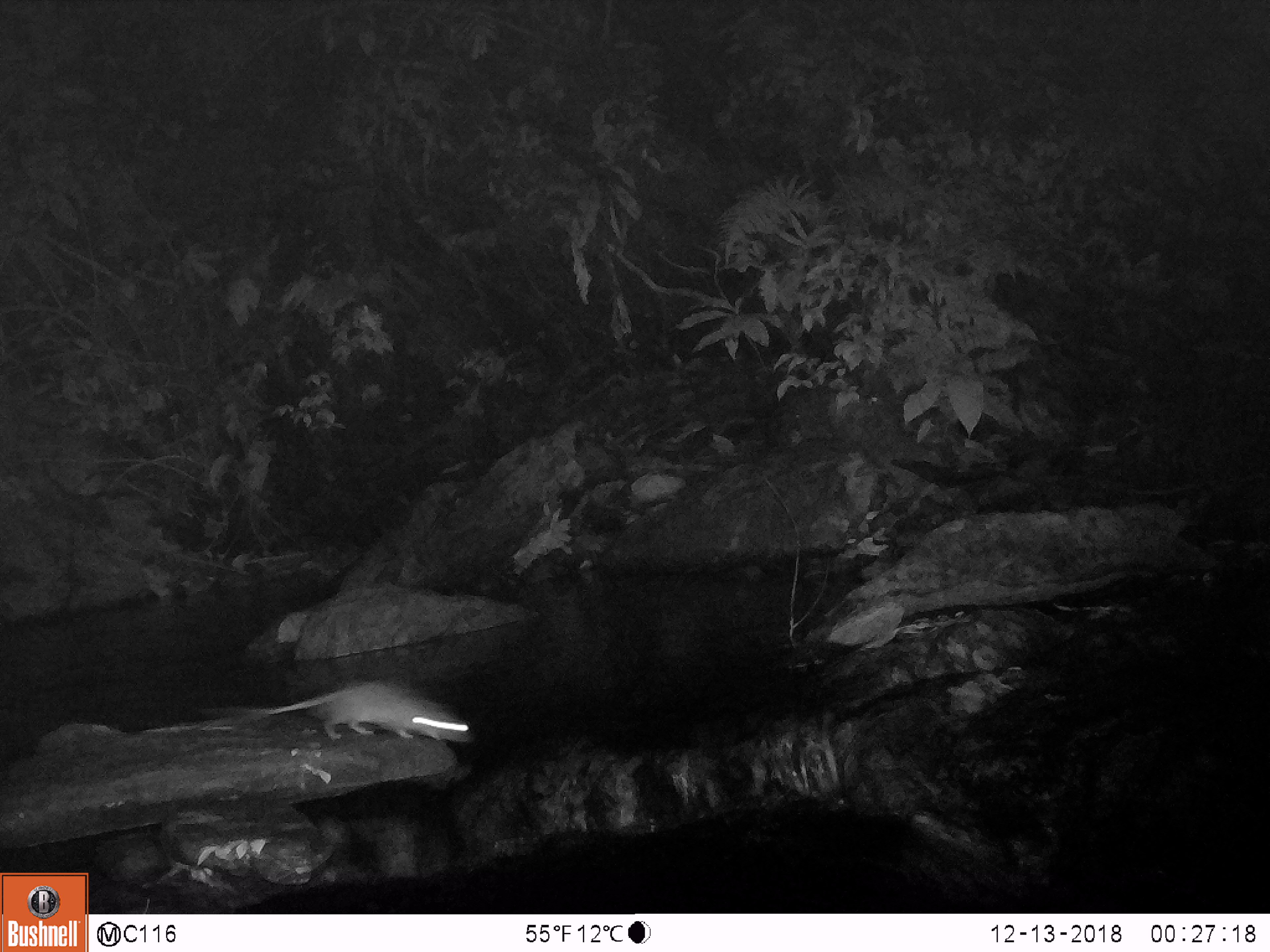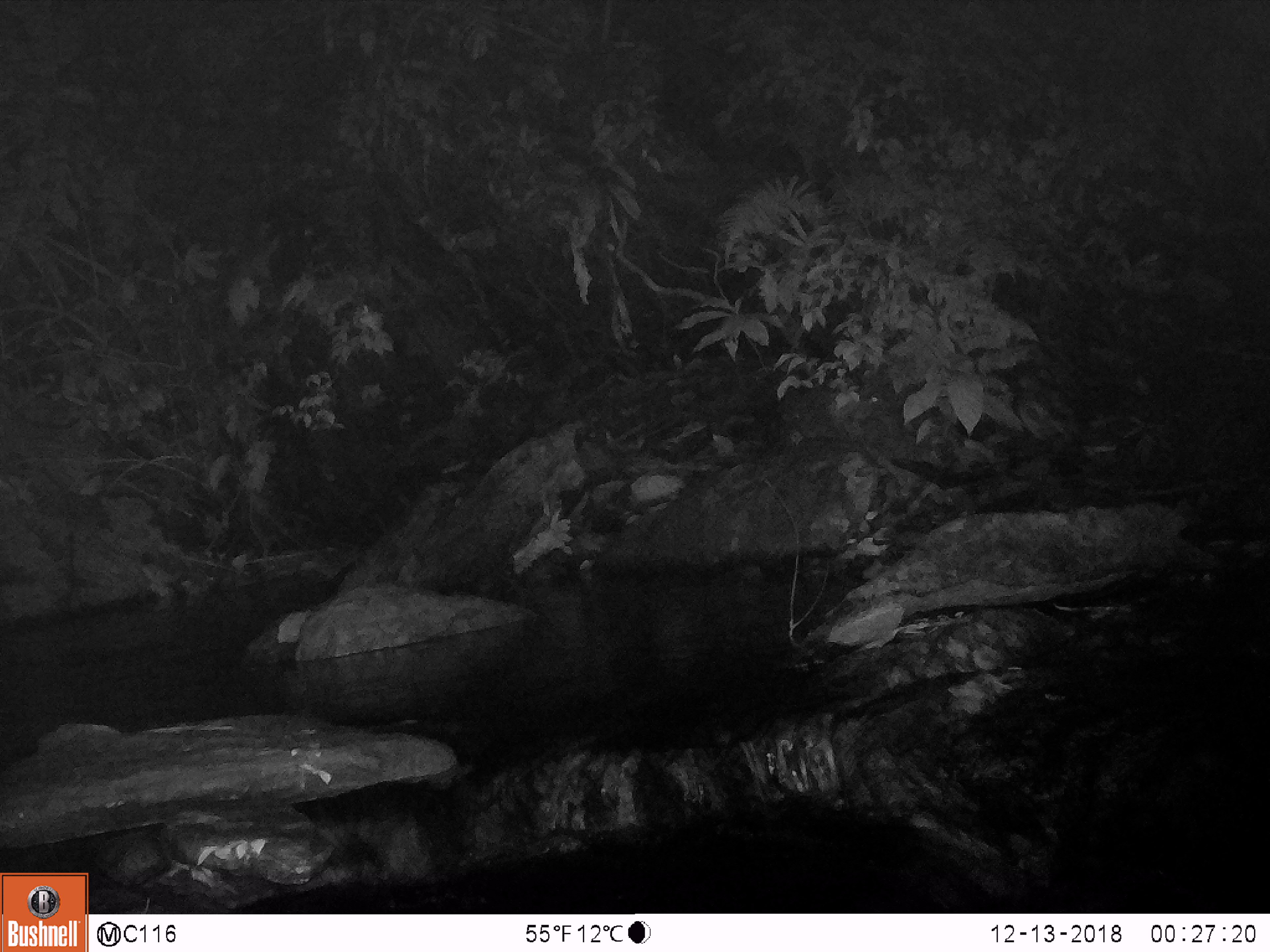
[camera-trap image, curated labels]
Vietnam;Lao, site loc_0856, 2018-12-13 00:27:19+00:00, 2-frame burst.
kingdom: Animalia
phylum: Chordata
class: Mammalia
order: Rodentia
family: Muridae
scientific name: Muridae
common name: old-world mice and rats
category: unidentified murid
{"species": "unidentified murid (old-world mice and rats) (Muridae)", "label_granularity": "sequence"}